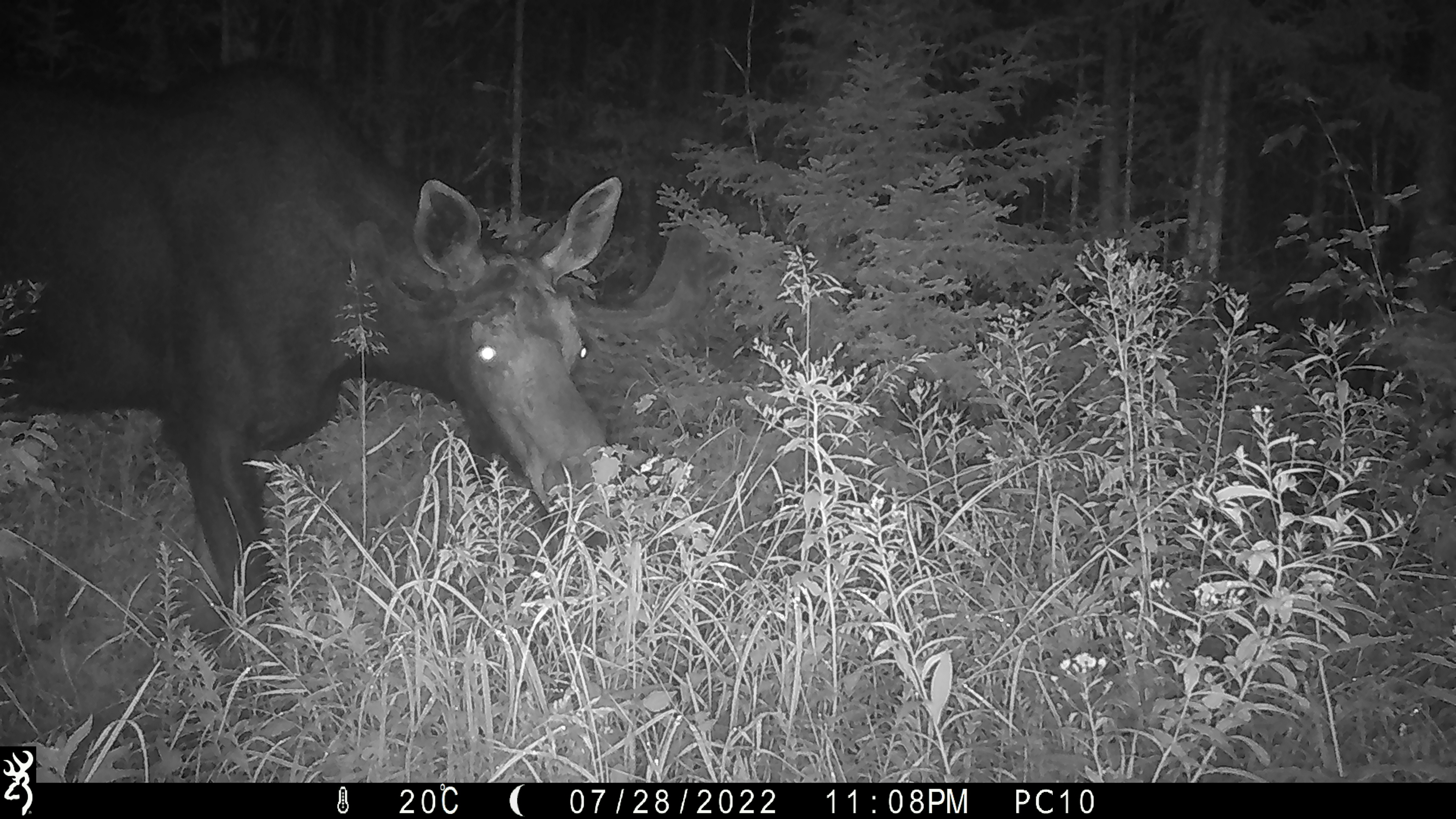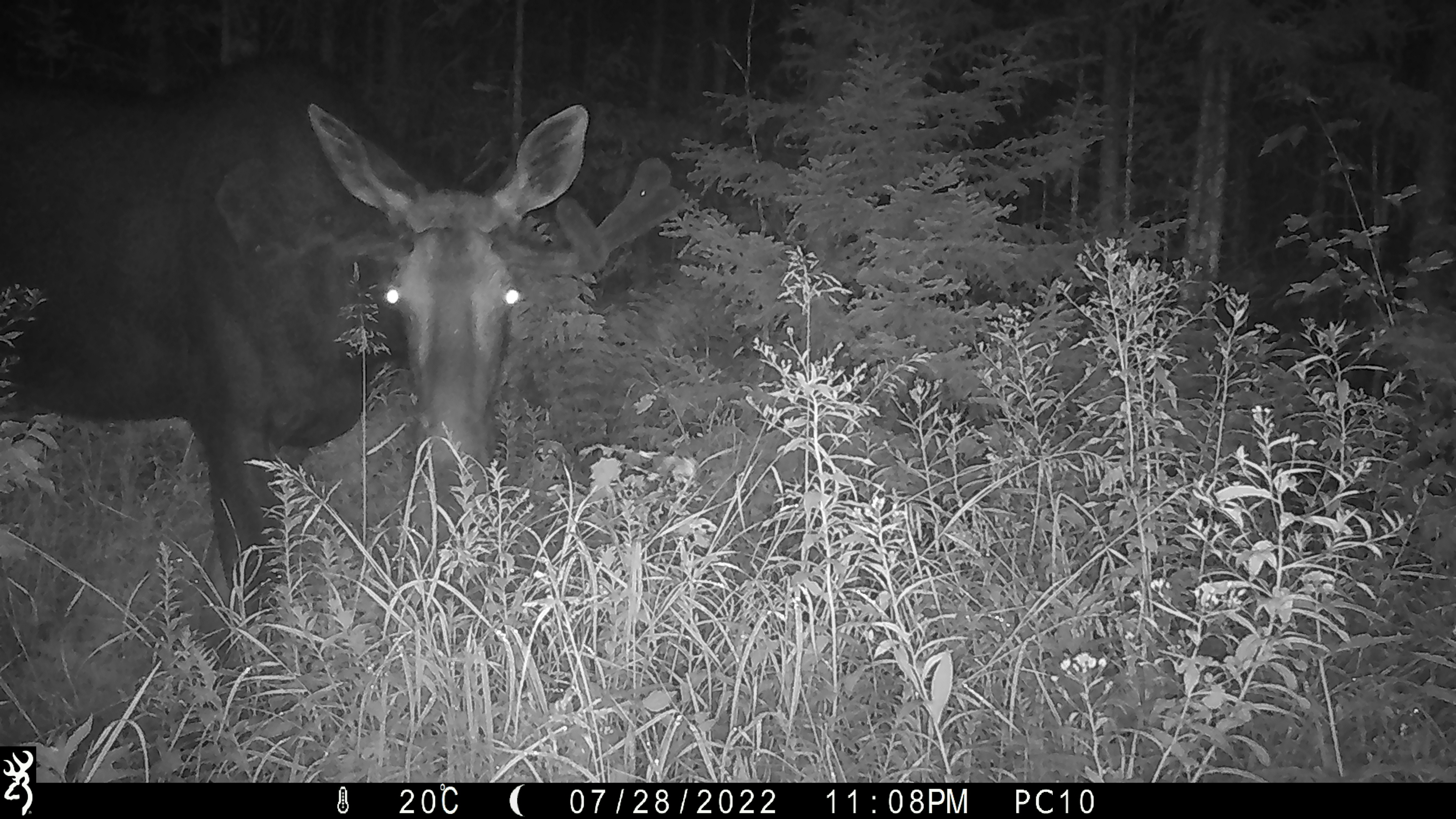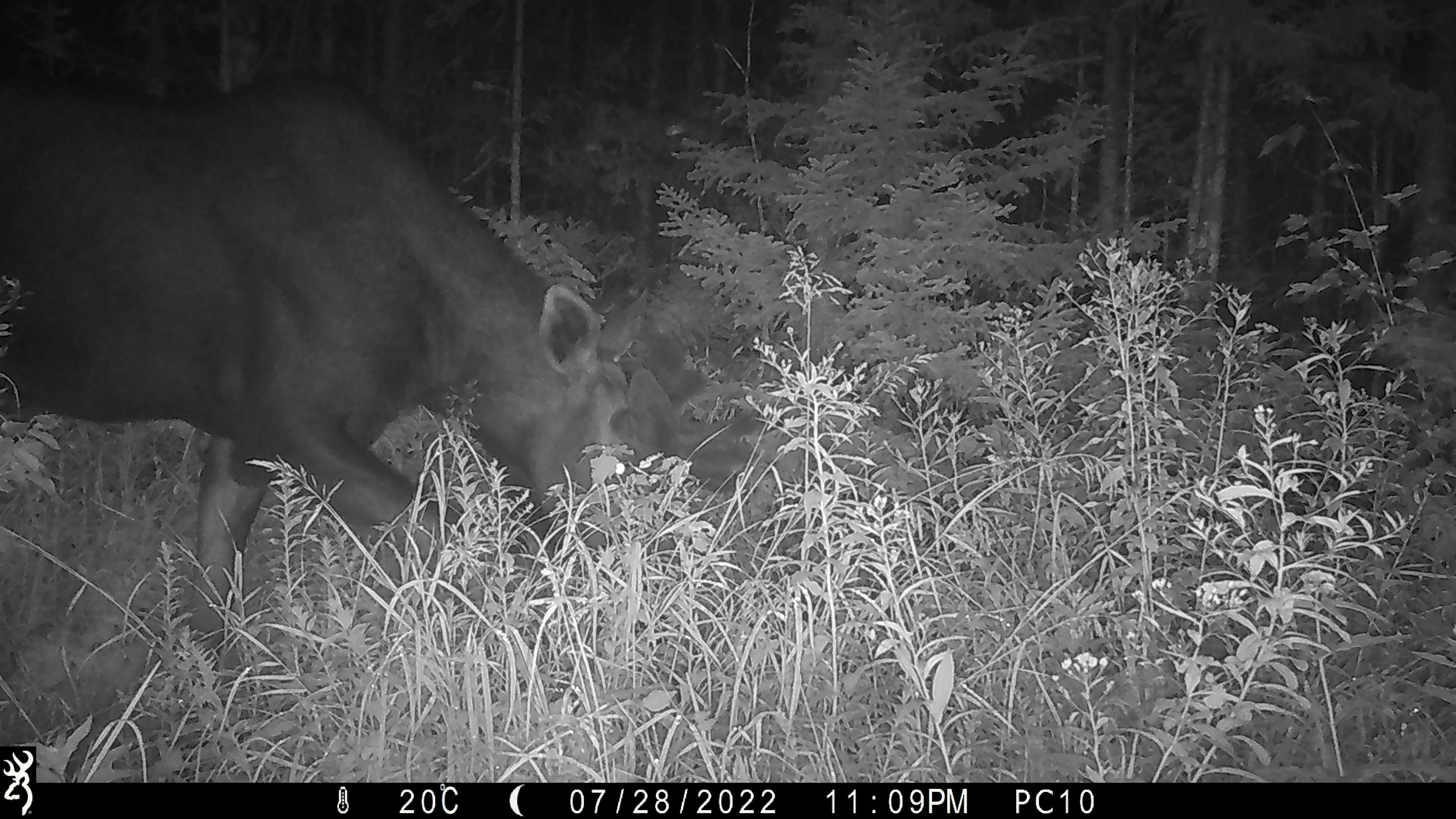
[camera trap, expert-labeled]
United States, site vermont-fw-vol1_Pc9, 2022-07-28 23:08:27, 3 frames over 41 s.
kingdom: Animalia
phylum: Chordata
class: Mammalia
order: Artiodactyla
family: Cervidae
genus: Alces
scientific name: Alces alces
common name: moose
Moose (Alces alces).